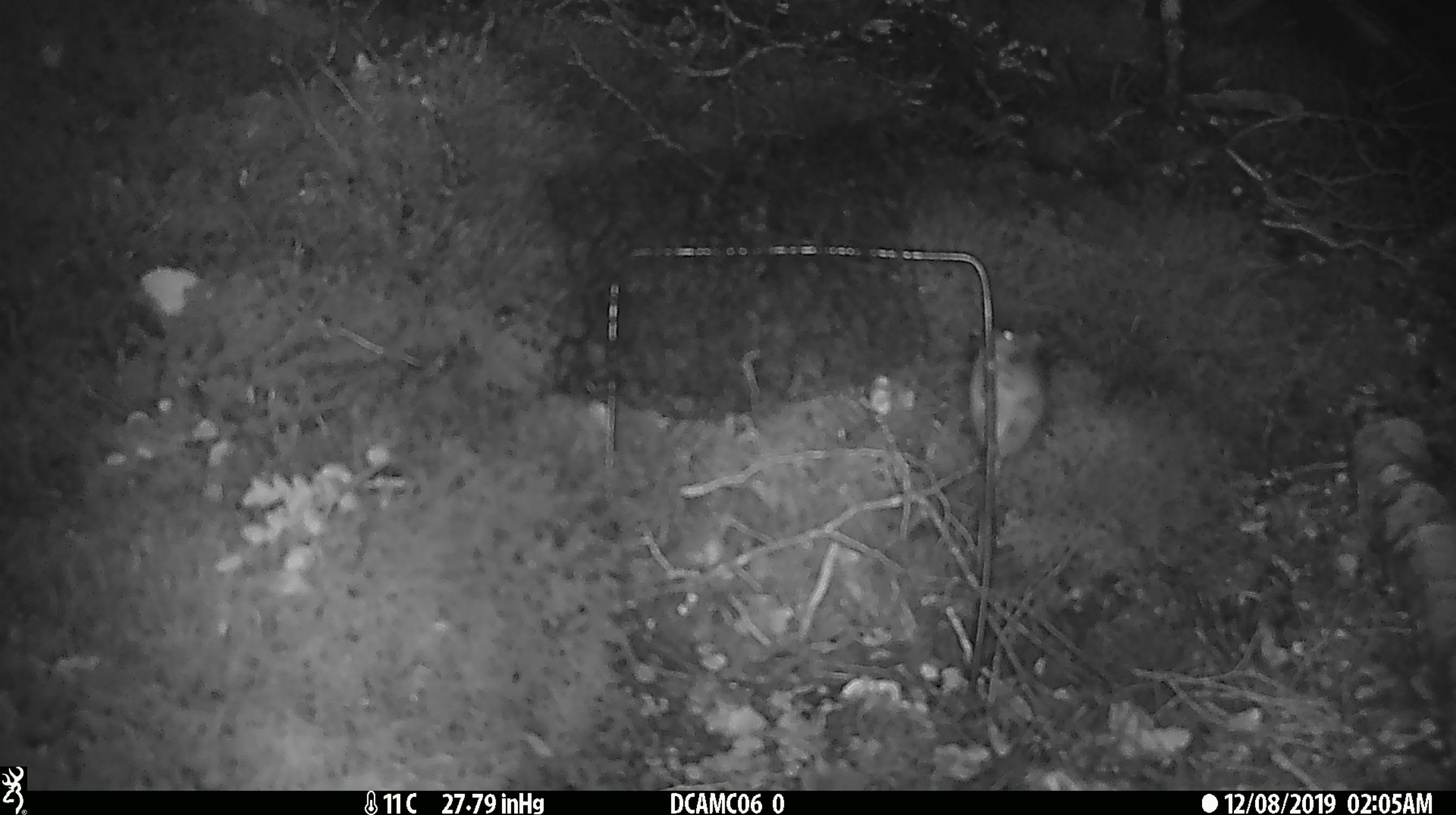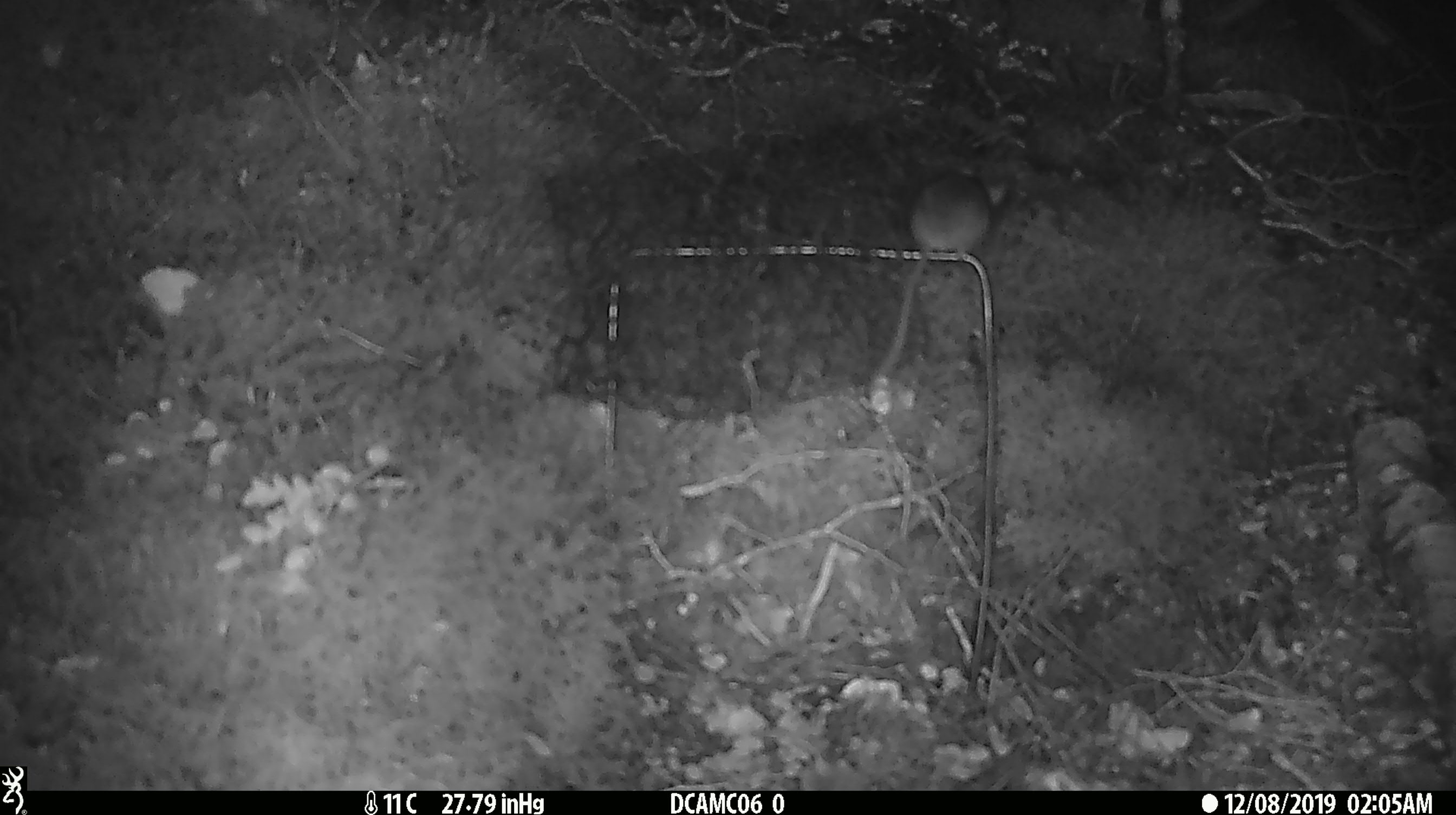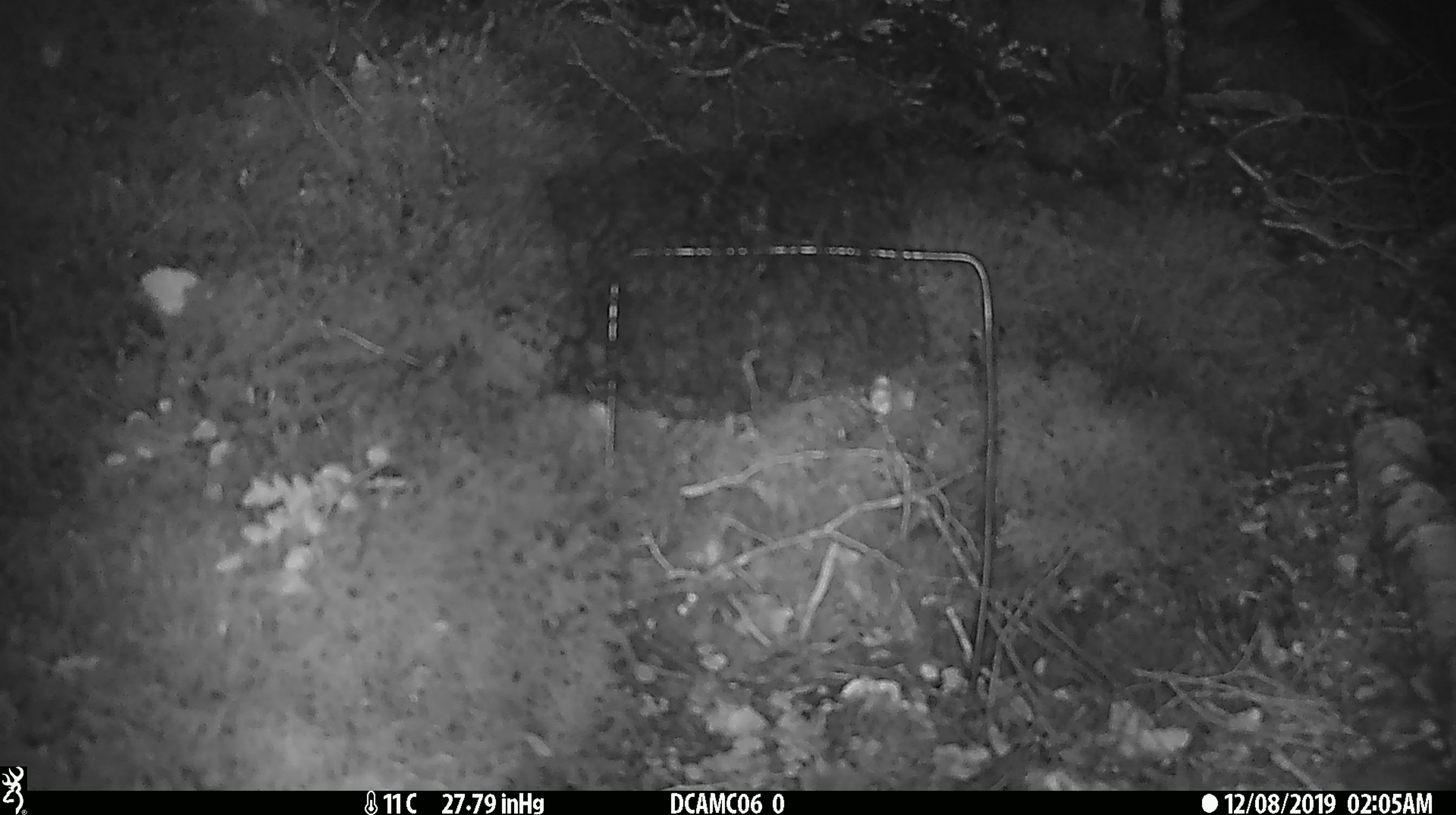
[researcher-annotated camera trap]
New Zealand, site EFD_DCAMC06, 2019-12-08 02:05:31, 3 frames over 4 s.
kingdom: Animalia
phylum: Chordata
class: Mammalia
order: Rodentia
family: Muridae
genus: Mus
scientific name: Mus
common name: mouse